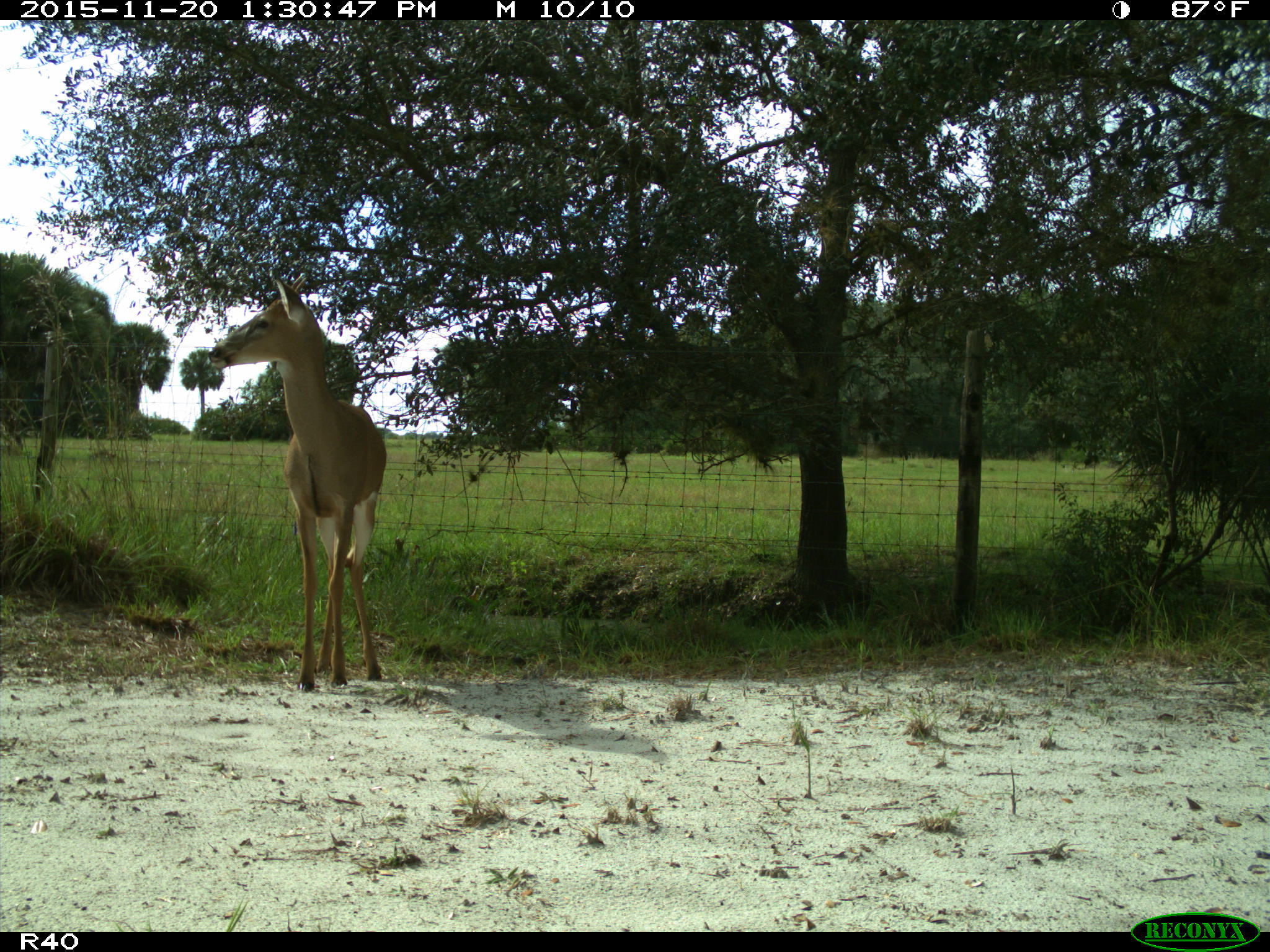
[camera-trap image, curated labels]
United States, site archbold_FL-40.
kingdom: Animalia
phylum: Chordata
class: Mammalia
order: Artiodactyla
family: Cervidae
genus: Odocoileus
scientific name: Odocoileus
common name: deer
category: unidentified deer